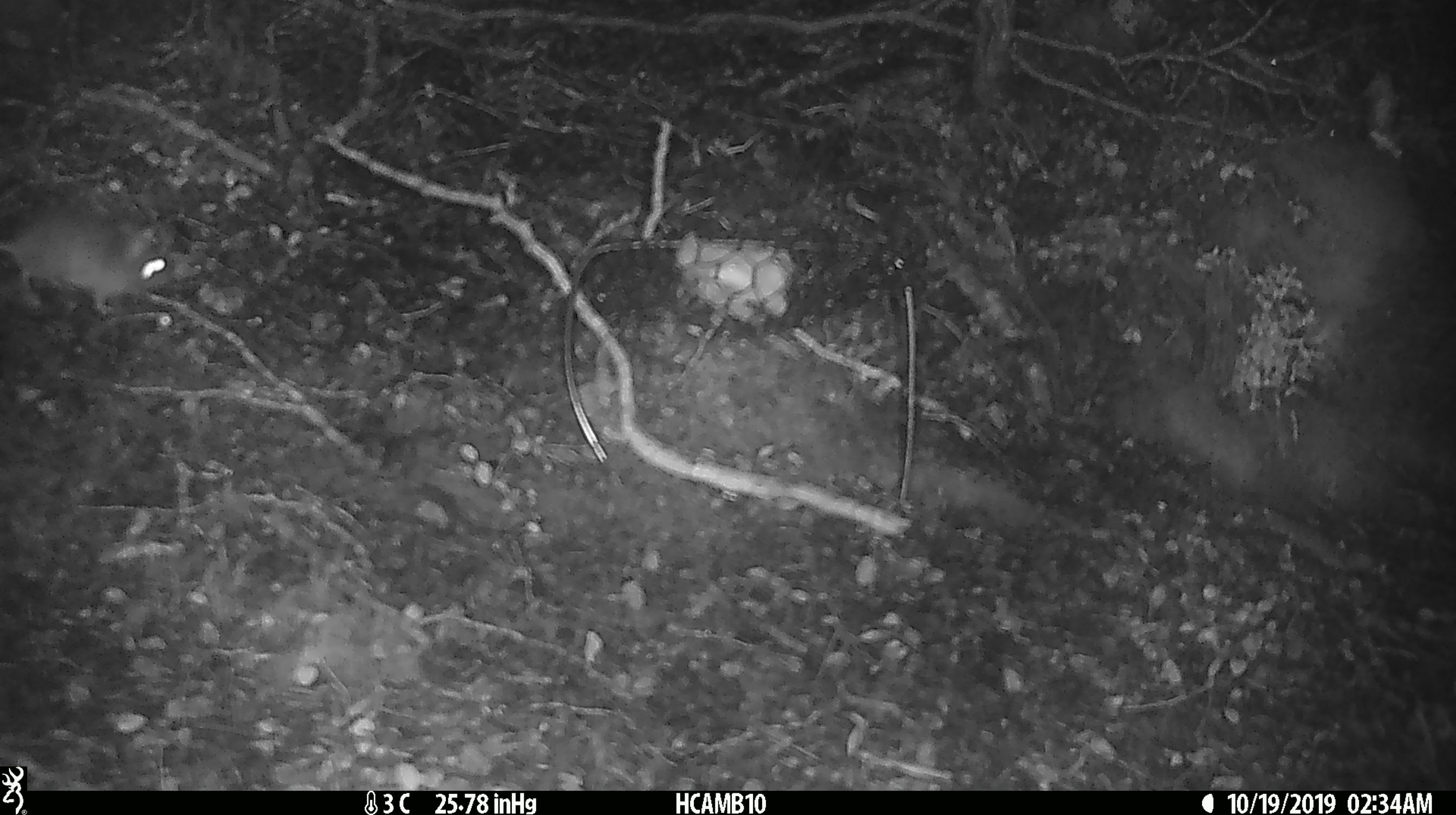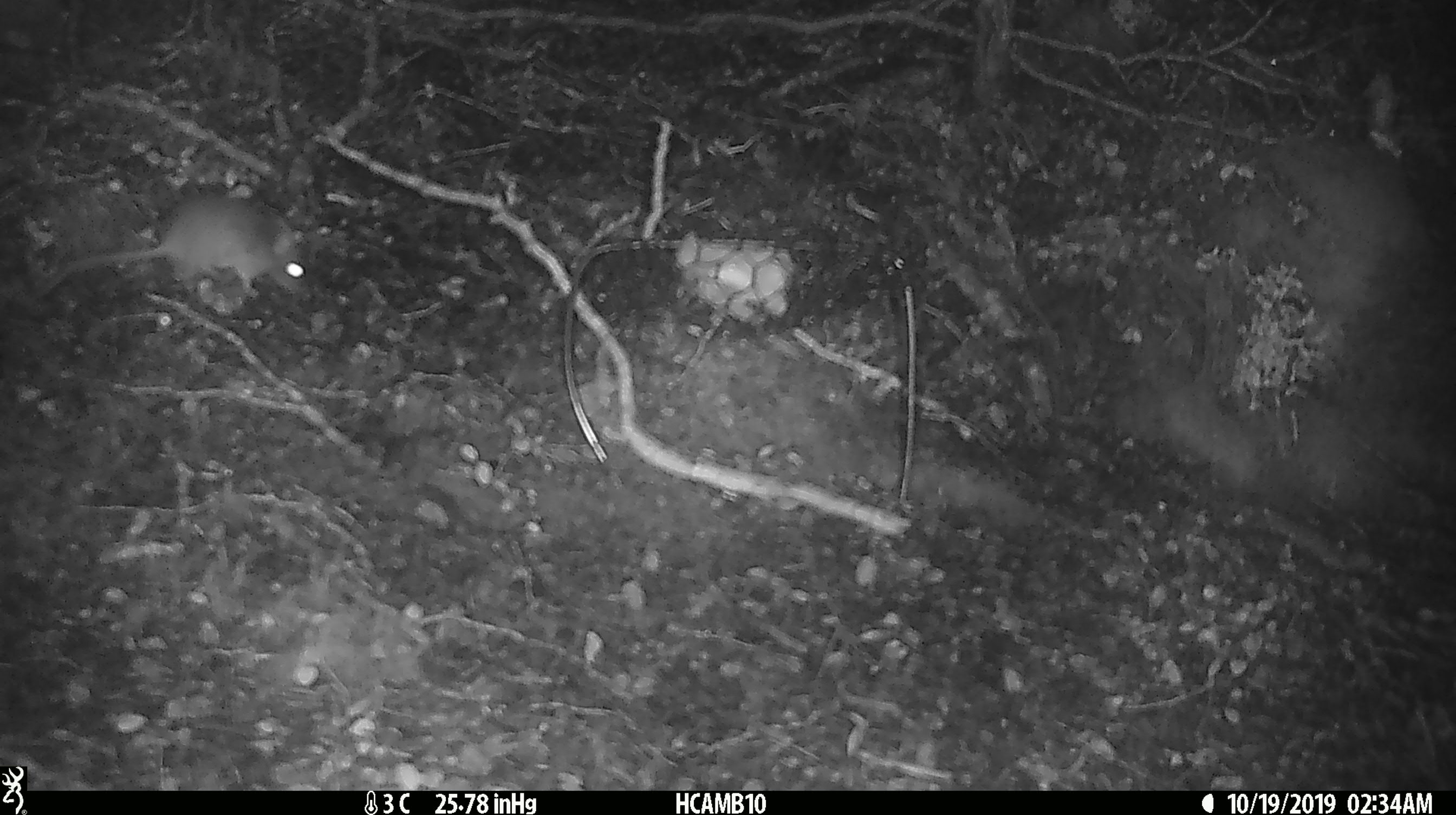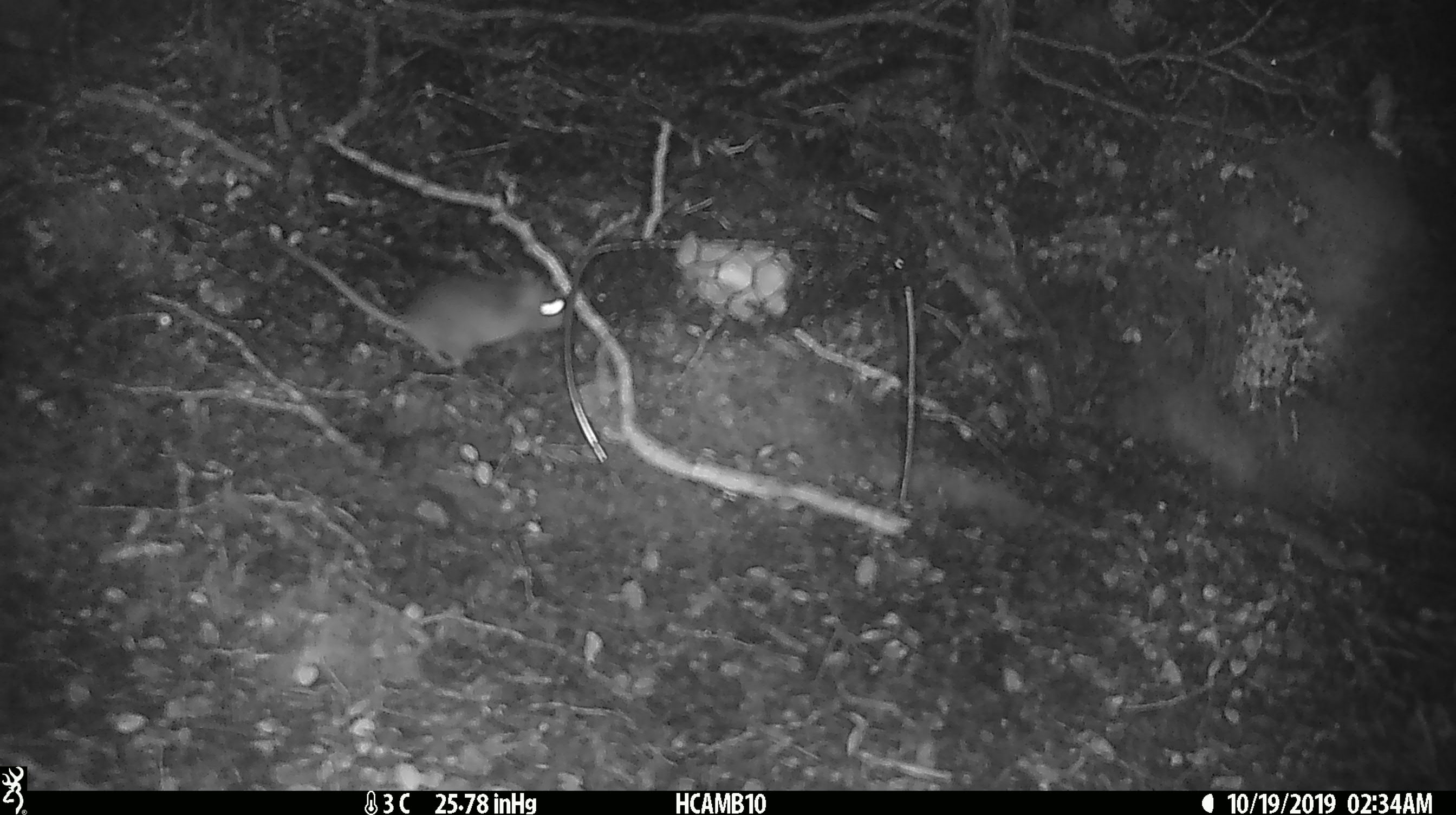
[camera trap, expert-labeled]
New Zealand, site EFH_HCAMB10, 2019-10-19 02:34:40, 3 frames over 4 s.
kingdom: Animalia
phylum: Chordata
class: Mammalia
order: Rodentia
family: Muridae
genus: Mus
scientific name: Mus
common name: mouse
Mouse (Mus).